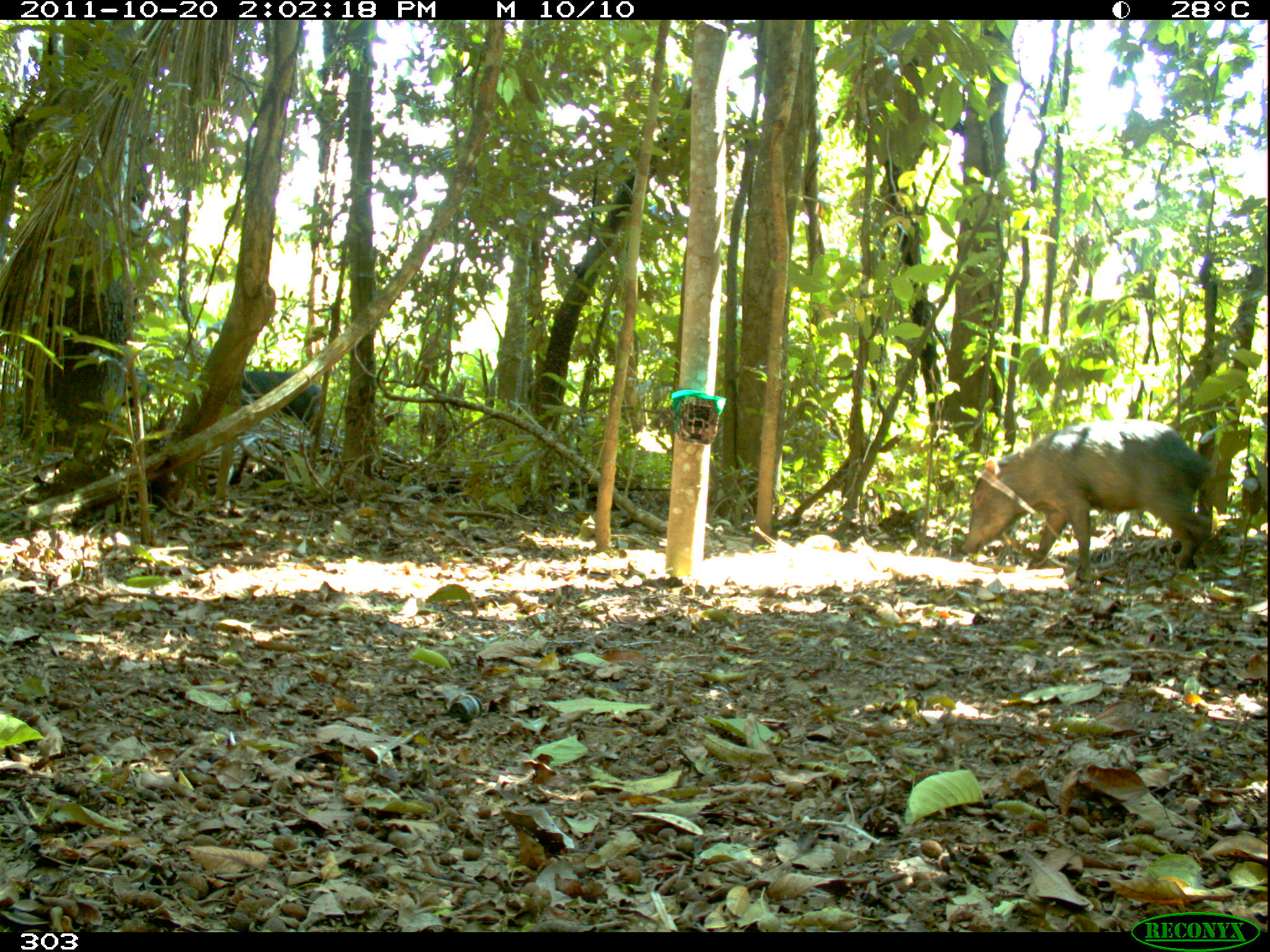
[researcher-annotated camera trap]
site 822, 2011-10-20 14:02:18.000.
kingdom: Animalia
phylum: Chordata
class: Mammalia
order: Artiodactyla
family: Tayassuidae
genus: Tayassu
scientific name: Tayassu pecari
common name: white-lipped peccary